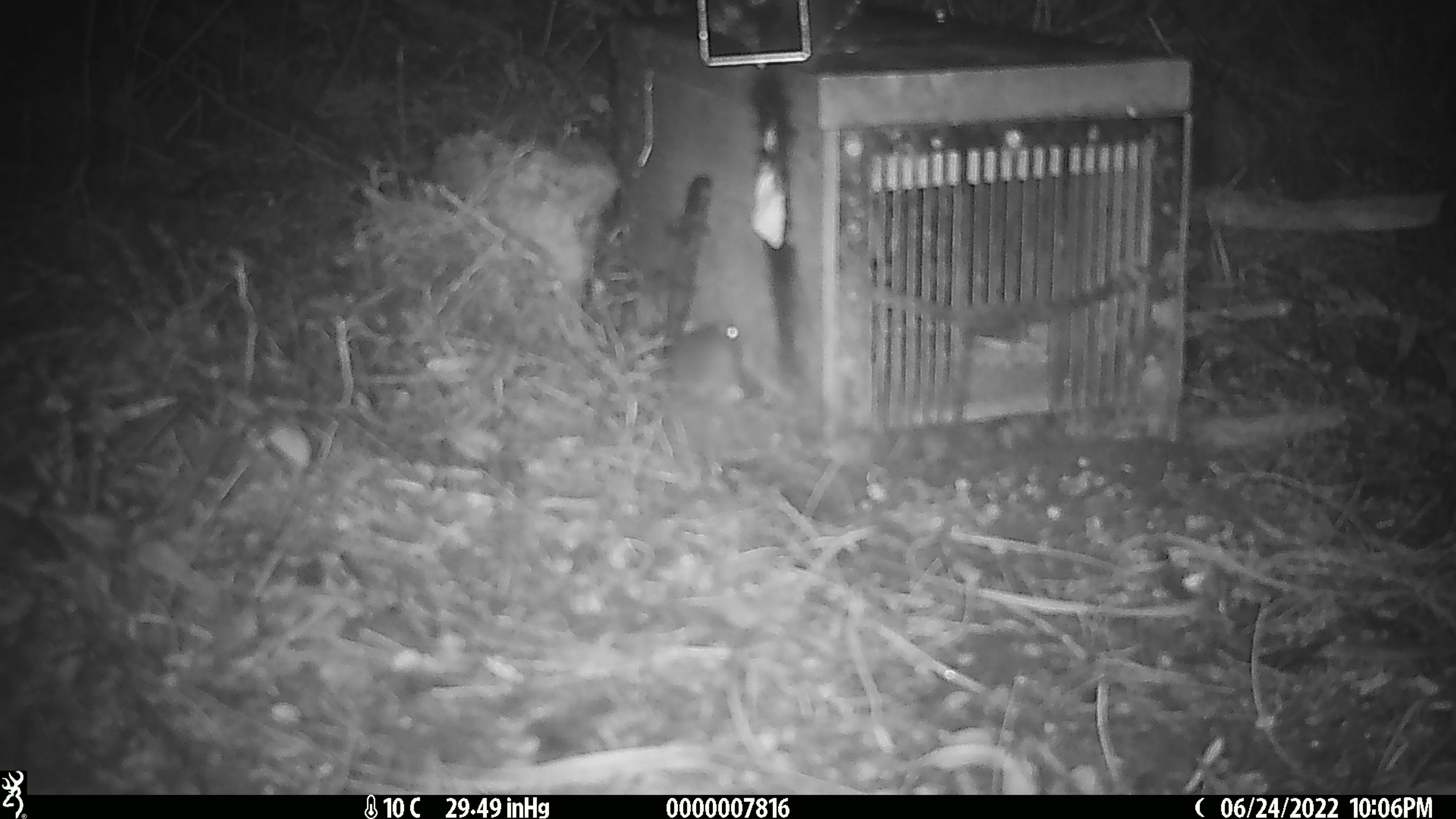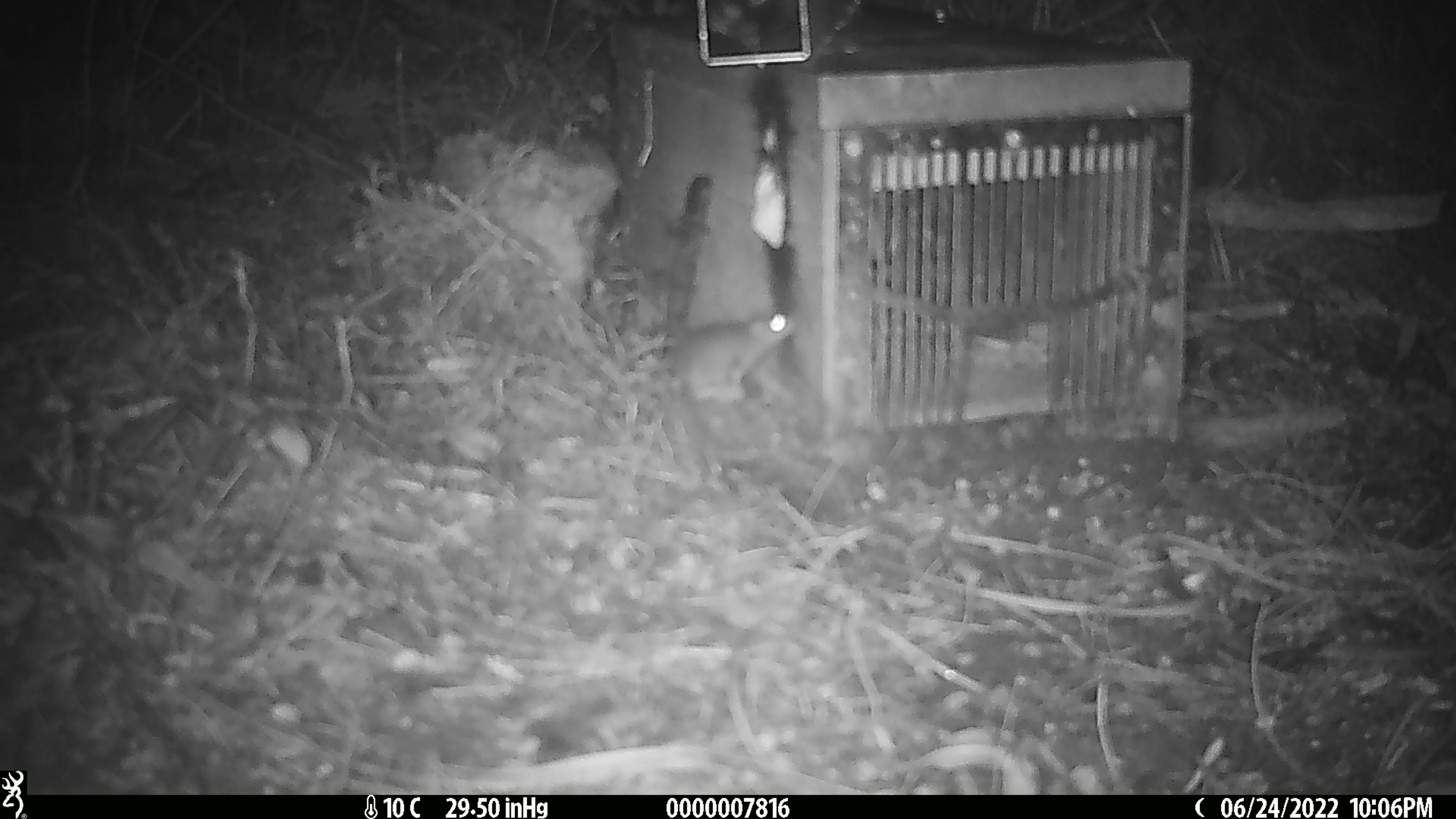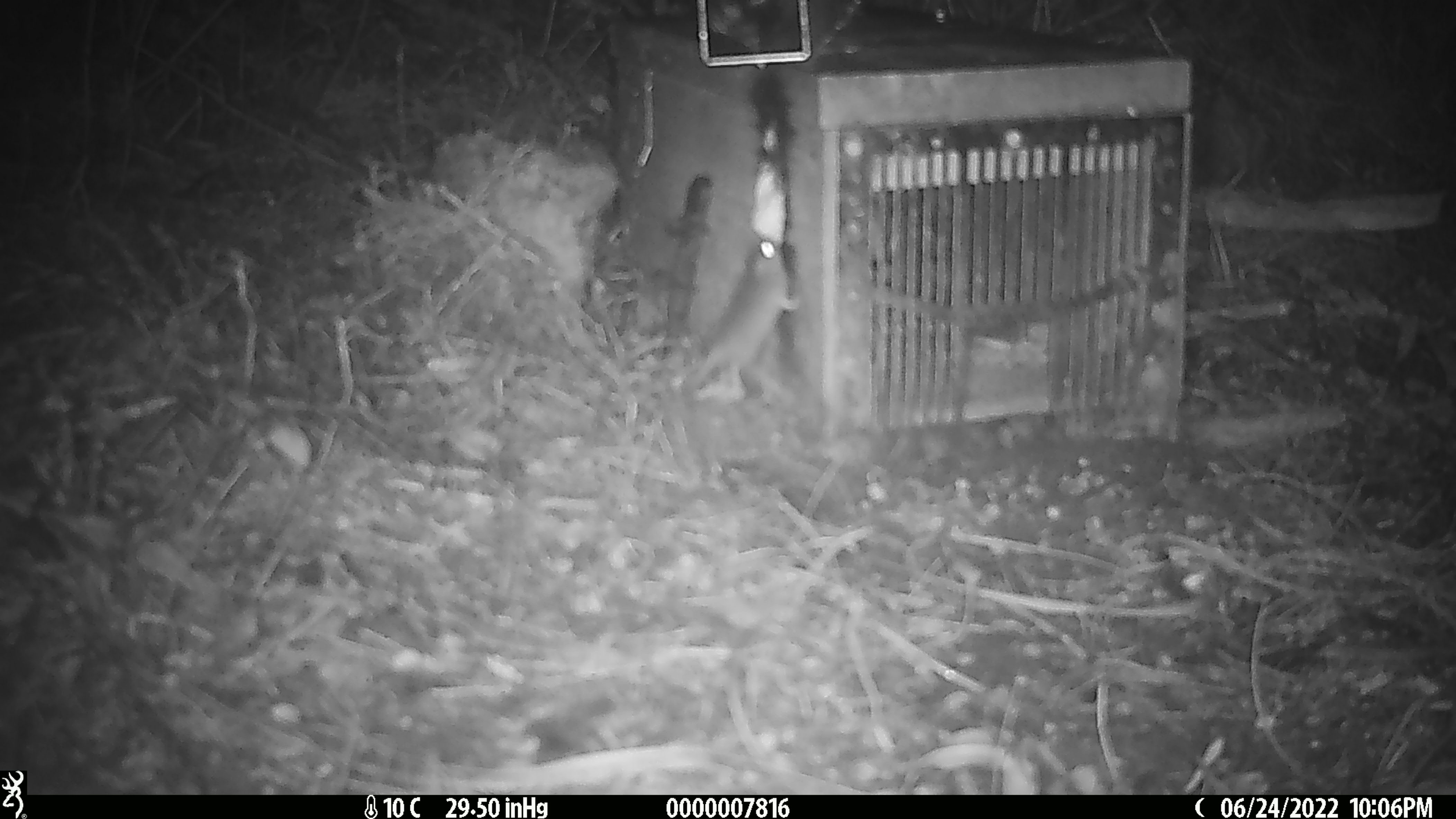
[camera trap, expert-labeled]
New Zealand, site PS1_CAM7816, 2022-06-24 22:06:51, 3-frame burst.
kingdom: Animalia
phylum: Chordata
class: Mammalia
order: Rodentia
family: Muridae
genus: Mus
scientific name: Mus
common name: mouse